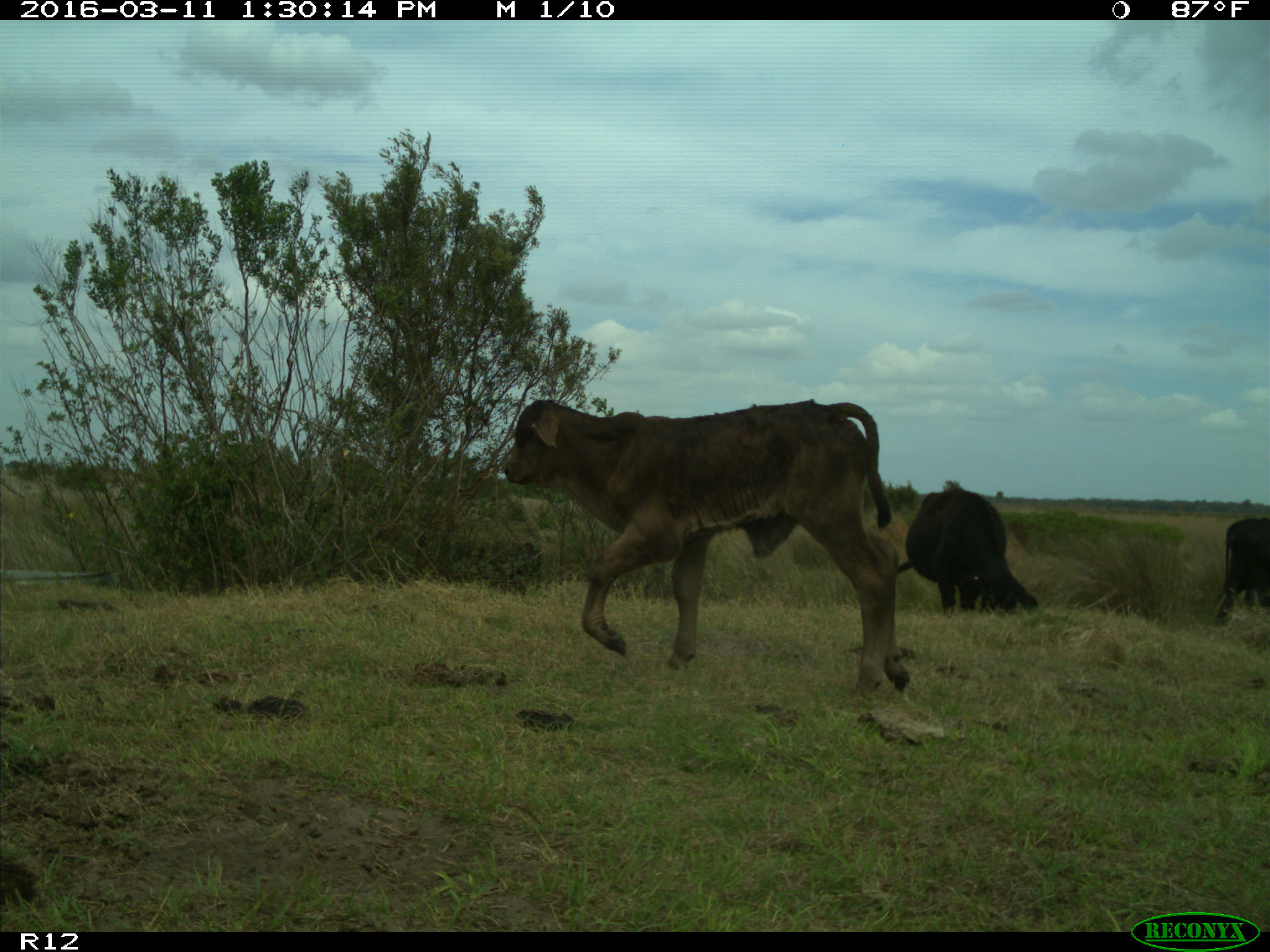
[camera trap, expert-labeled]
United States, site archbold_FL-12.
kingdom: Animalia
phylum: Chordata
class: Mammalia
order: Artiodactyla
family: Bovidae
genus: Bos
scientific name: Bos taurus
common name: domestic cow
Bos taurus (domestic cow).